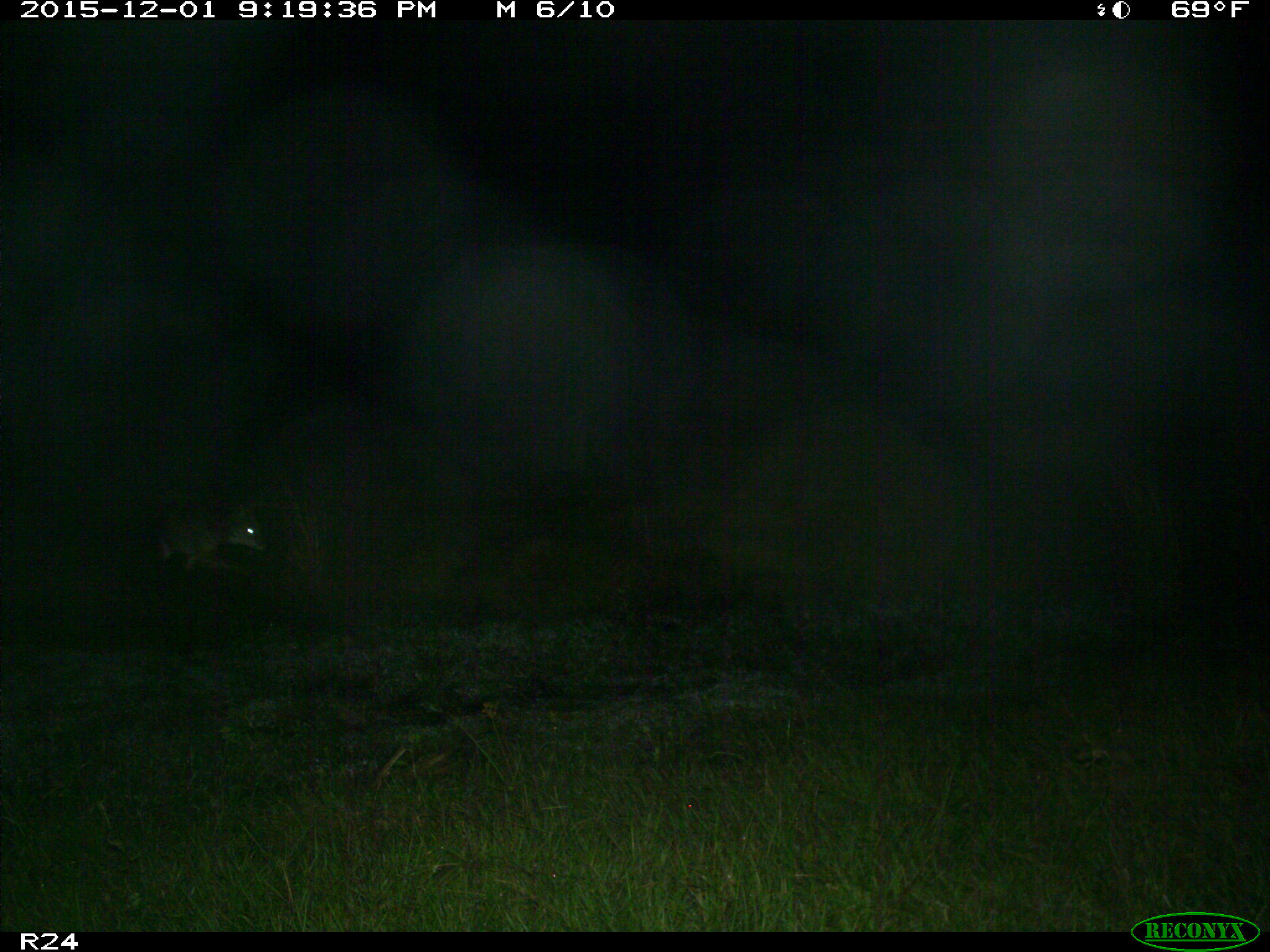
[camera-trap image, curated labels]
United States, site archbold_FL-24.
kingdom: Animalia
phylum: Chordata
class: Mammalia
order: Carnivora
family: Canidae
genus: Canis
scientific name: Canis latrans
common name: coyote